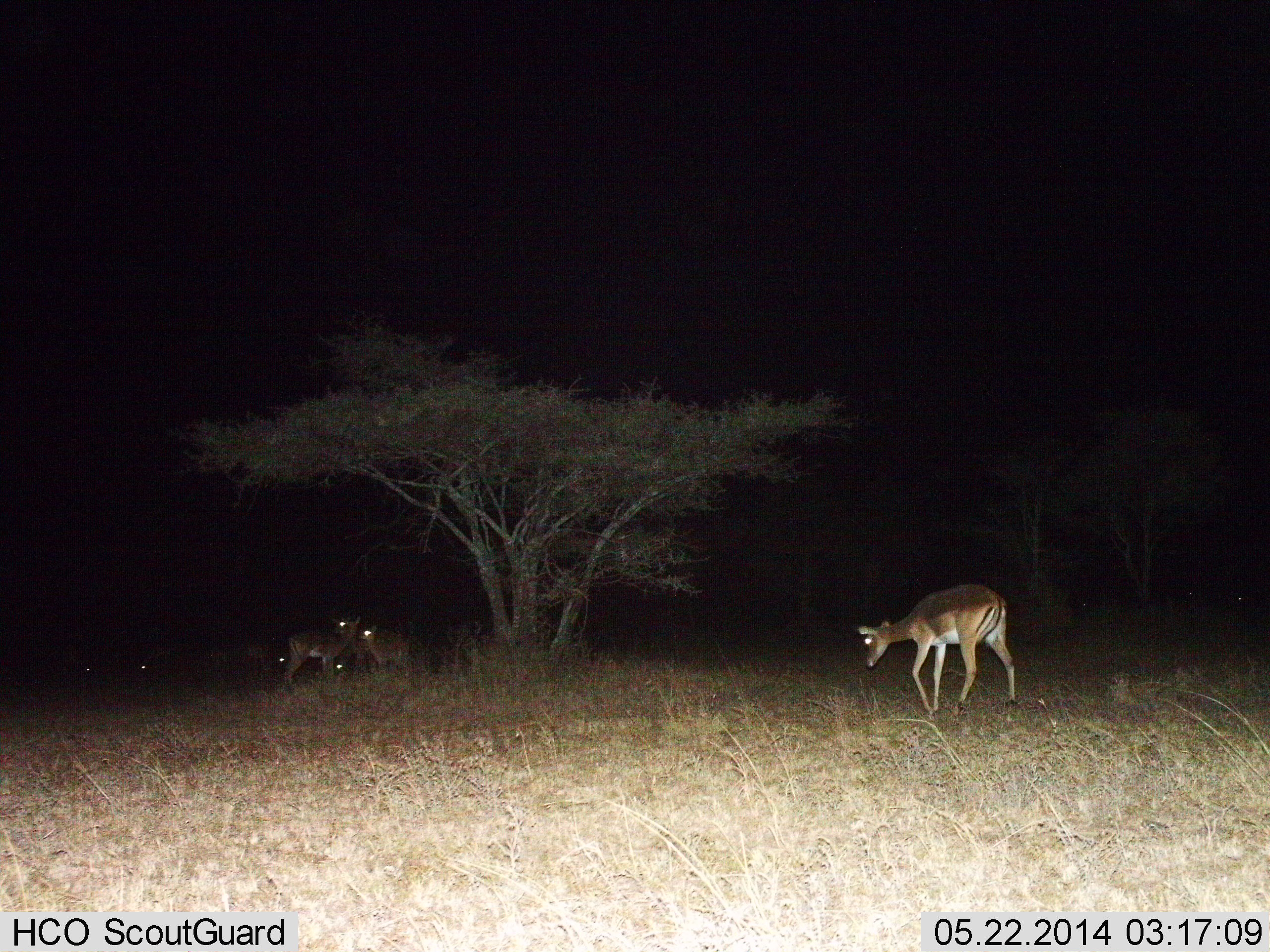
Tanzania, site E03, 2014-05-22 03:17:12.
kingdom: Animalia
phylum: Chordata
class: Mammalia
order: Artiodactyla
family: Bovidae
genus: Nanger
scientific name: Nanger granti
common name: grant's gazelle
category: gazellegrants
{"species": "gazellegrants (grant's gazelle) (Nanger granti)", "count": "6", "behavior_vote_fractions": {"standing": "50%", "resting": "30%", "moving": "40%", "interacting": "0%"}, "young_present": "0%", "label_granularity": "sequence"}